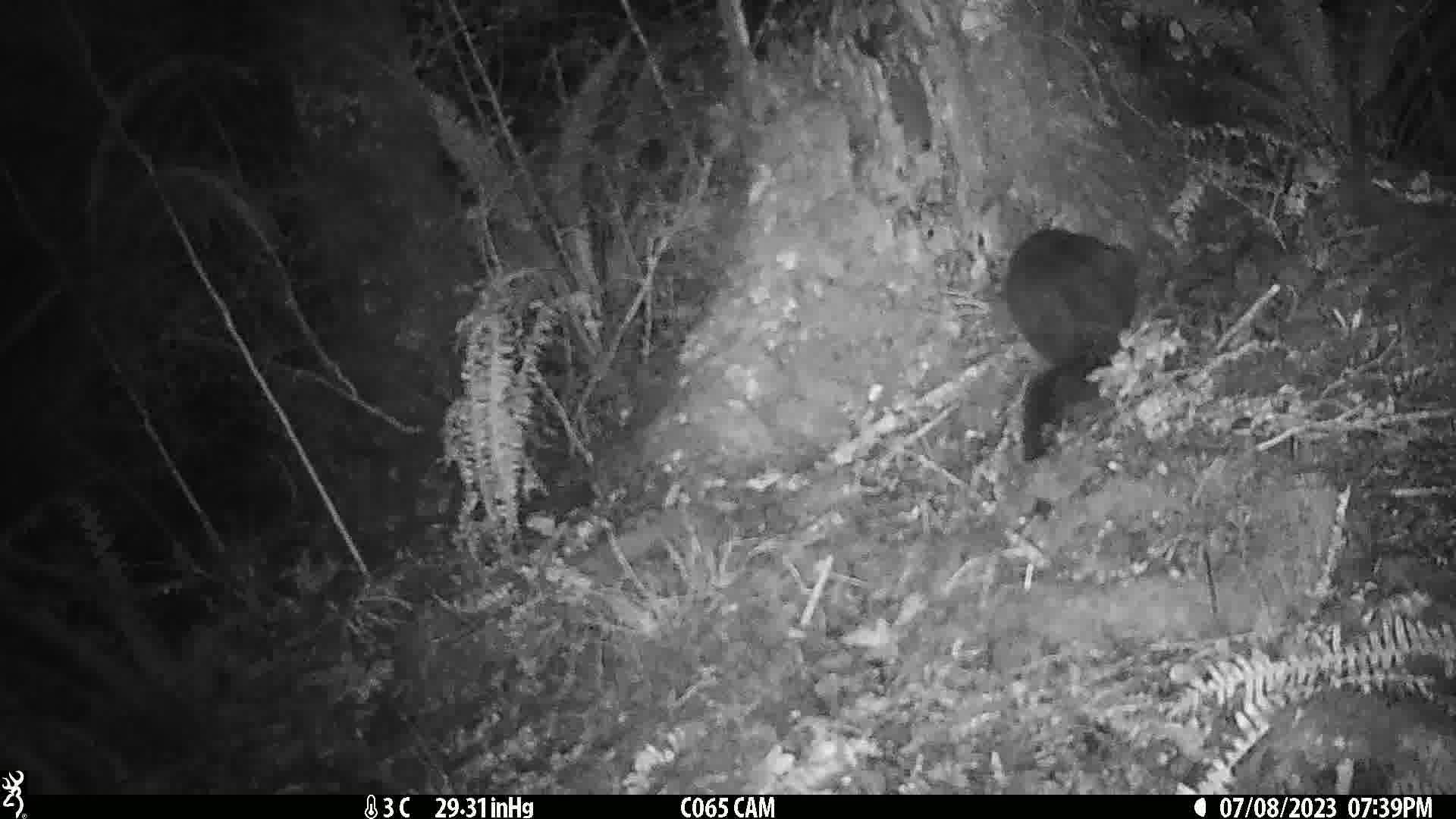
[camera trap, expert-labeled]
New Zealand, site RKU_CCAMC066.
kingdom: Animalia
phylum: Chordata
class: Mammalia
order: Diprotodontia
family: Phalangeridae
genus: Trichosurus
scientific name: Trichosurus vulpecula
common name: common brushtail possum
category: possum